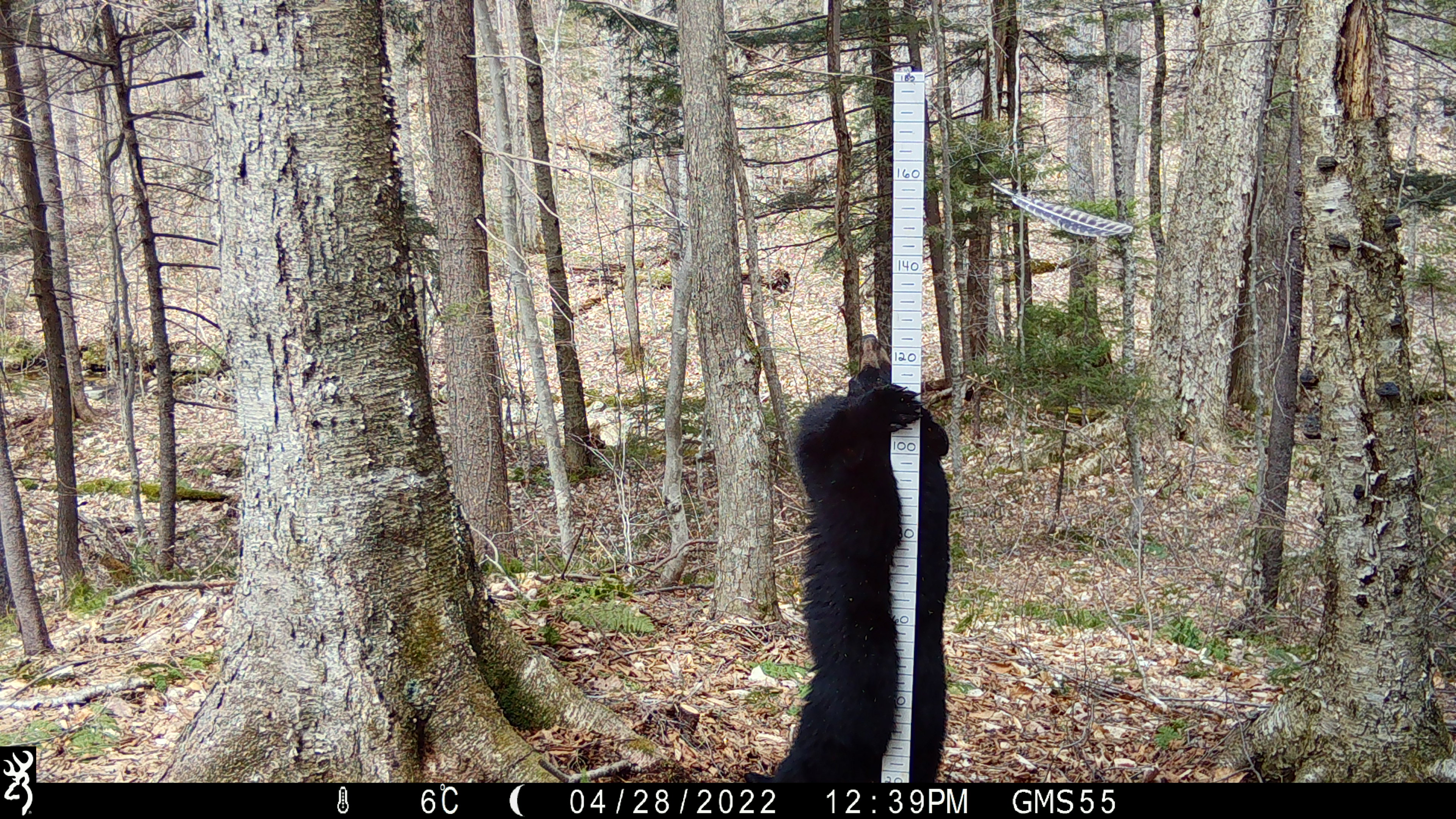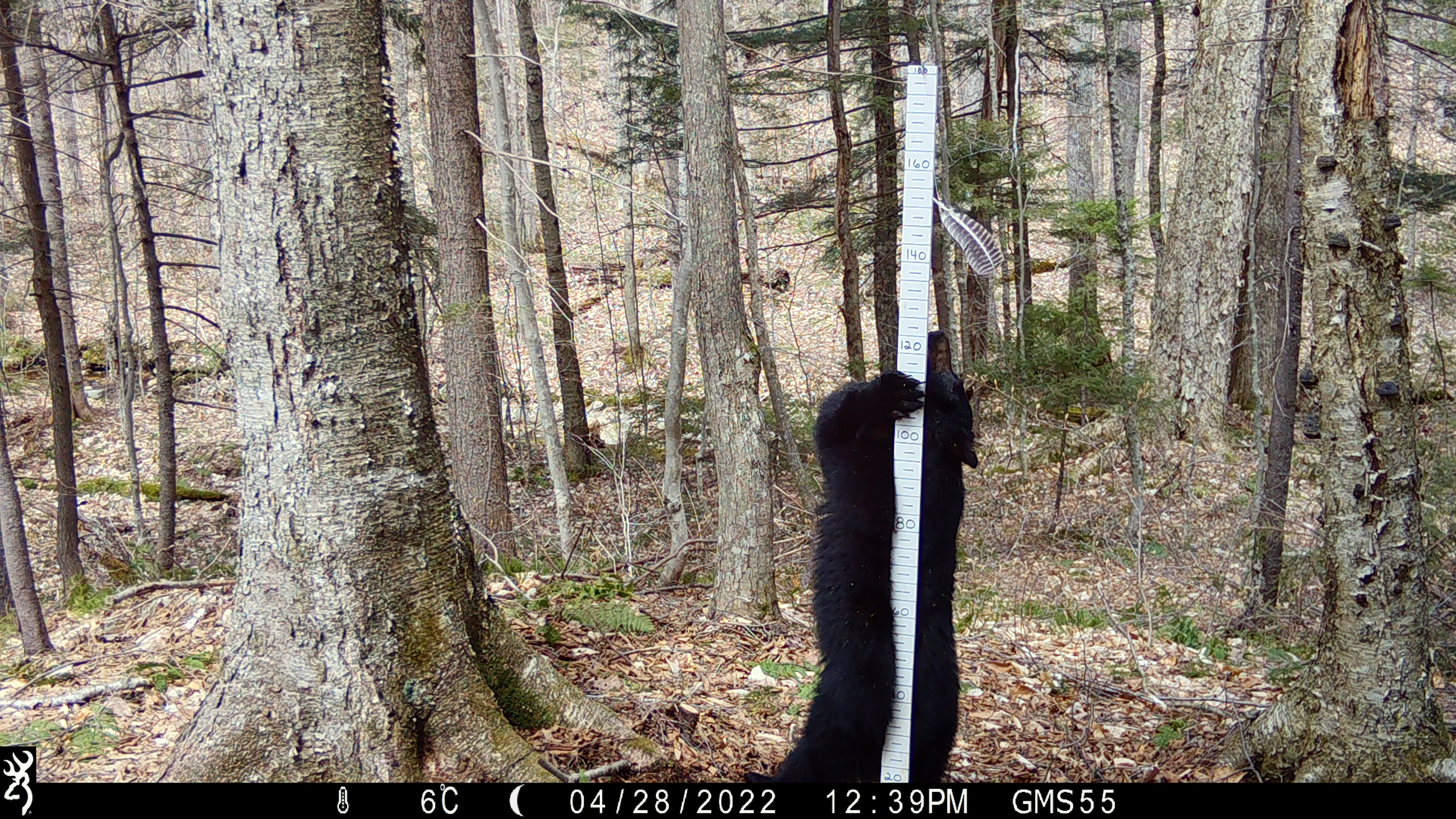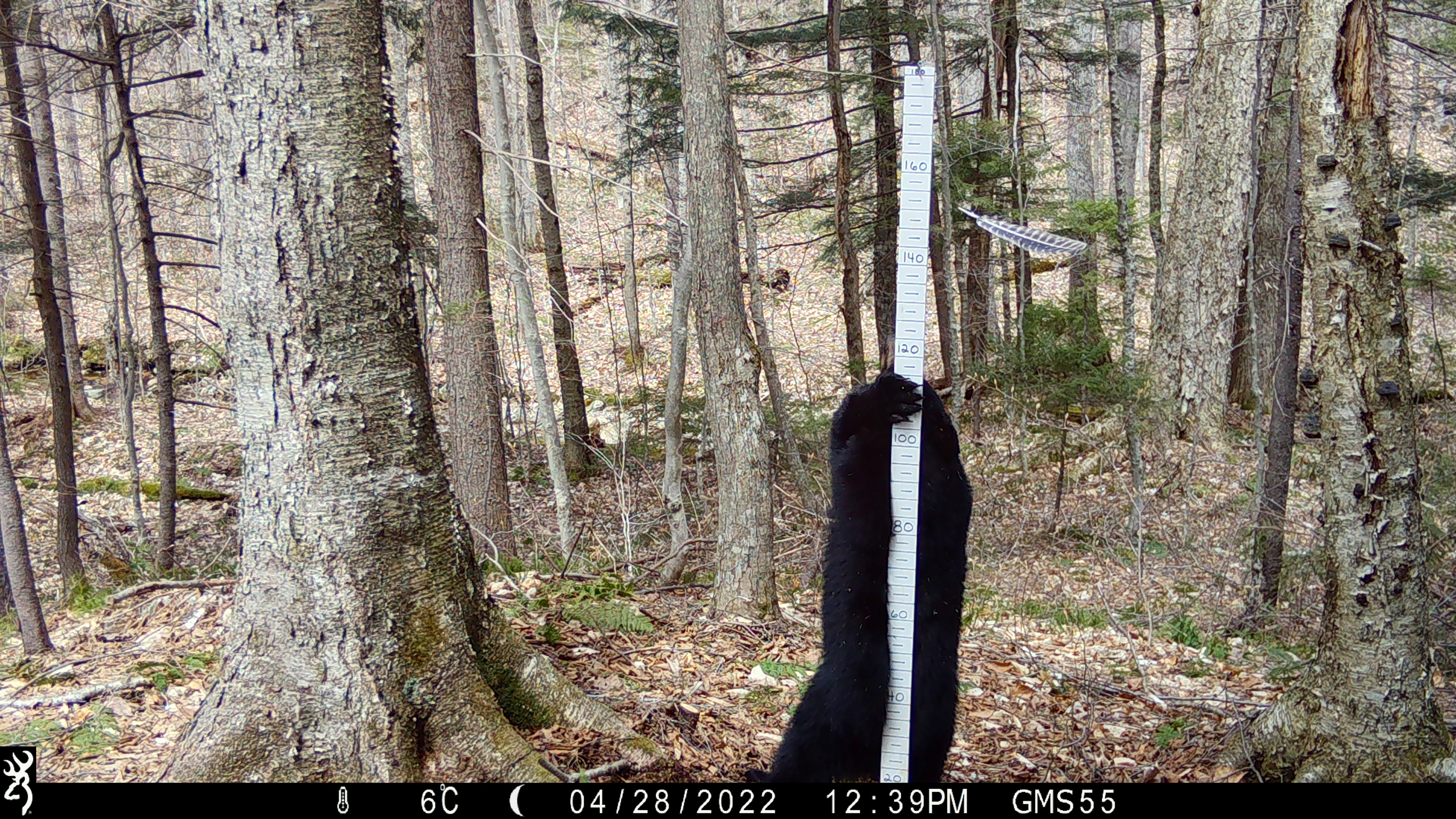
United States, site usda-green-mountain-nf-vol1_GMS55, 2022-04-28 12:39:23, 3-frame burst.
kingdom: Animalia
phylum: Chordata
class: Mammalia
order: Carnivora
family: Ursidae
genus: Ursus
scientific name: Ursus americanus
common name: black bear